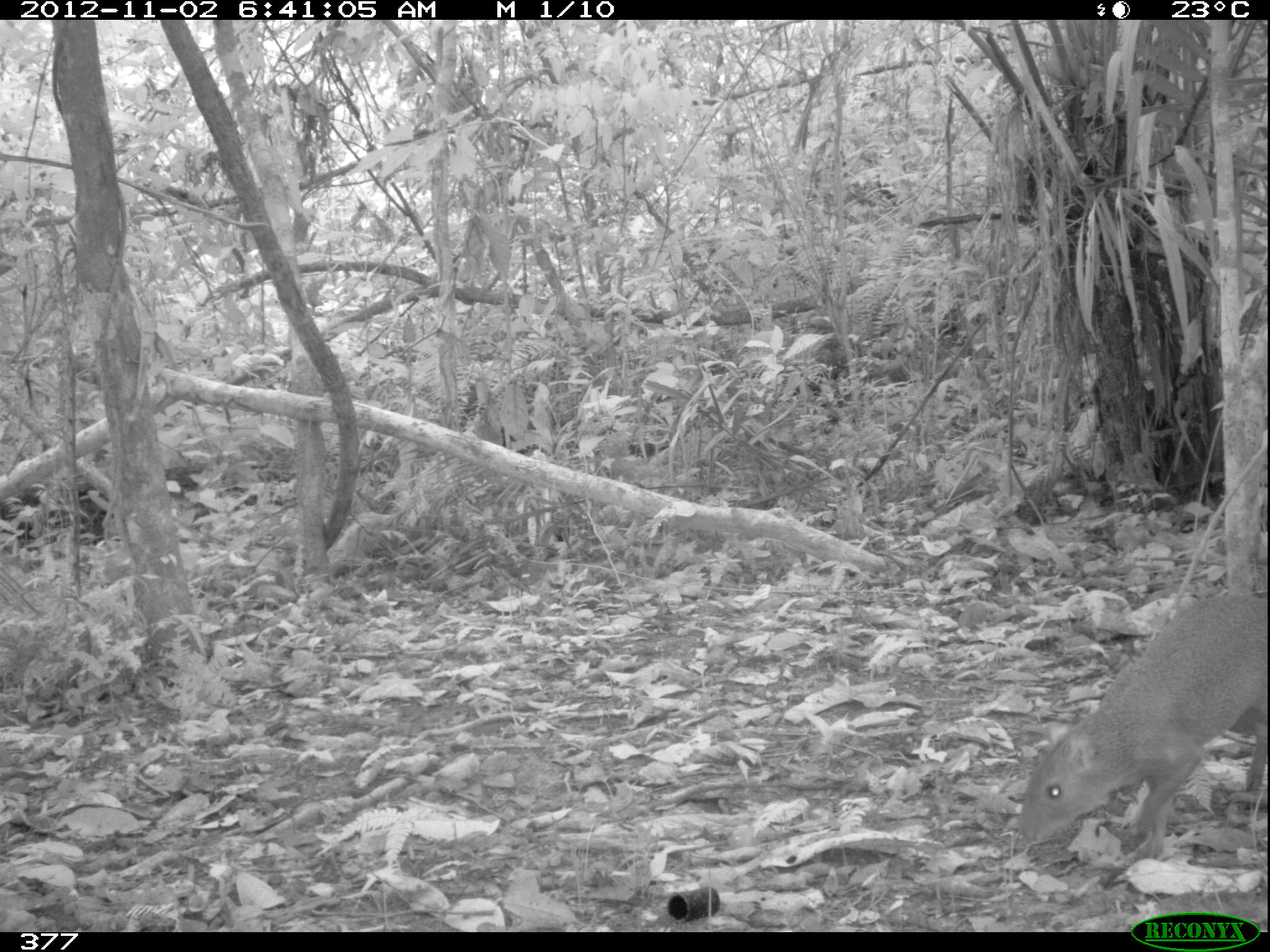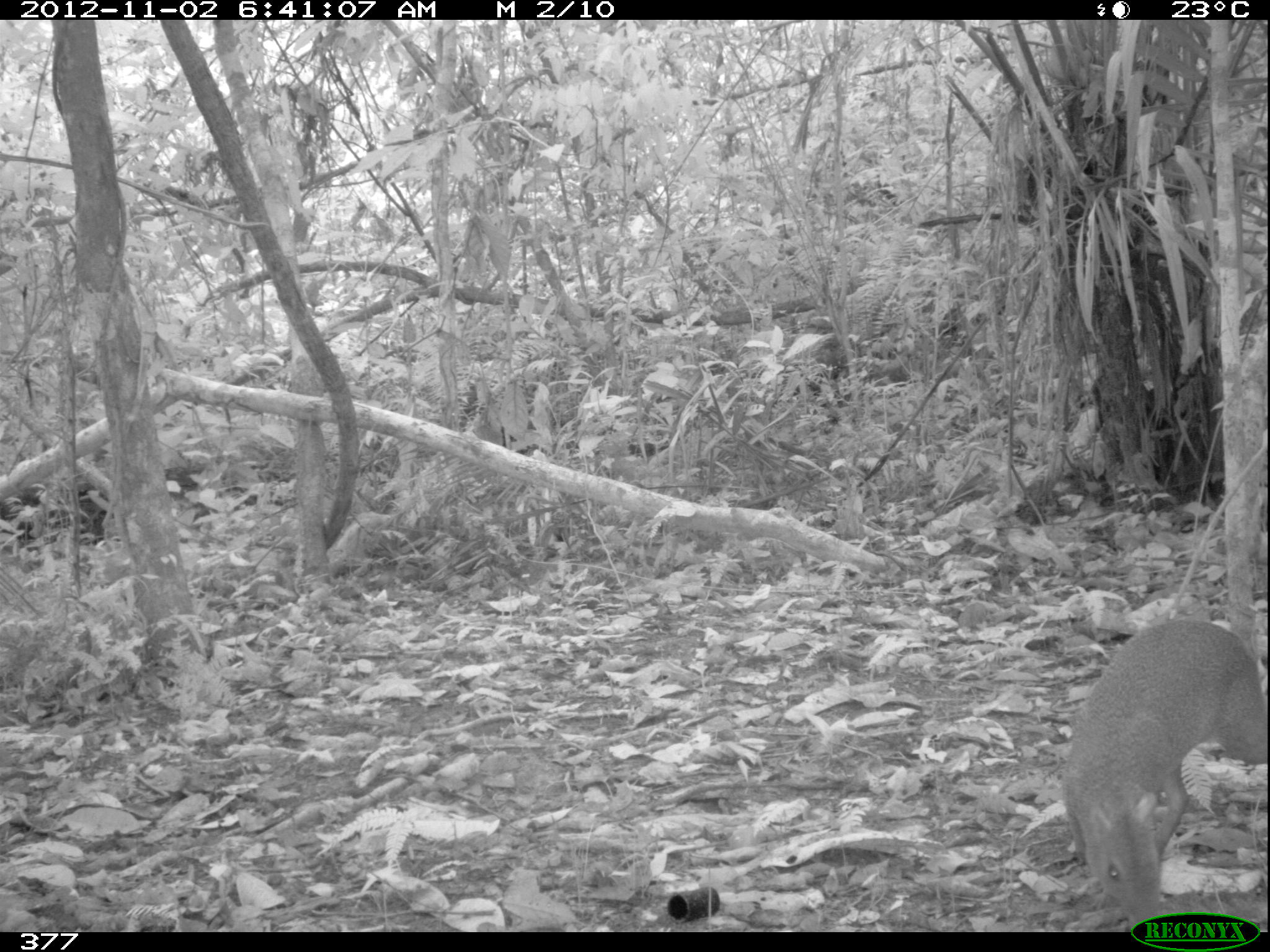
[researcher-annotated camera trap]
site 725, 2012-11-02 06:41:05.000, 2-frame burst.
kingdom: Animalia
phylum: Chordata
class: Mammalia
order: Rodentia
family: Dasyproctidae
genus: Dasyprocta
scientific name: Dasyprocta punctata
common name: central american agouti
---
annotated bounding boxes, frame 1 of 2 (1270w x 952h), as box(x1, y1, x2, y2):
dasyprocta punctata: box(1020, 596, 1267, 858)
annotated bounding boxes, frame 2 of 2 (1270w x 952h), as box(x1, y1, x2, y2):
dasyprocta punctata: box(1061, 620, 1267, 930)